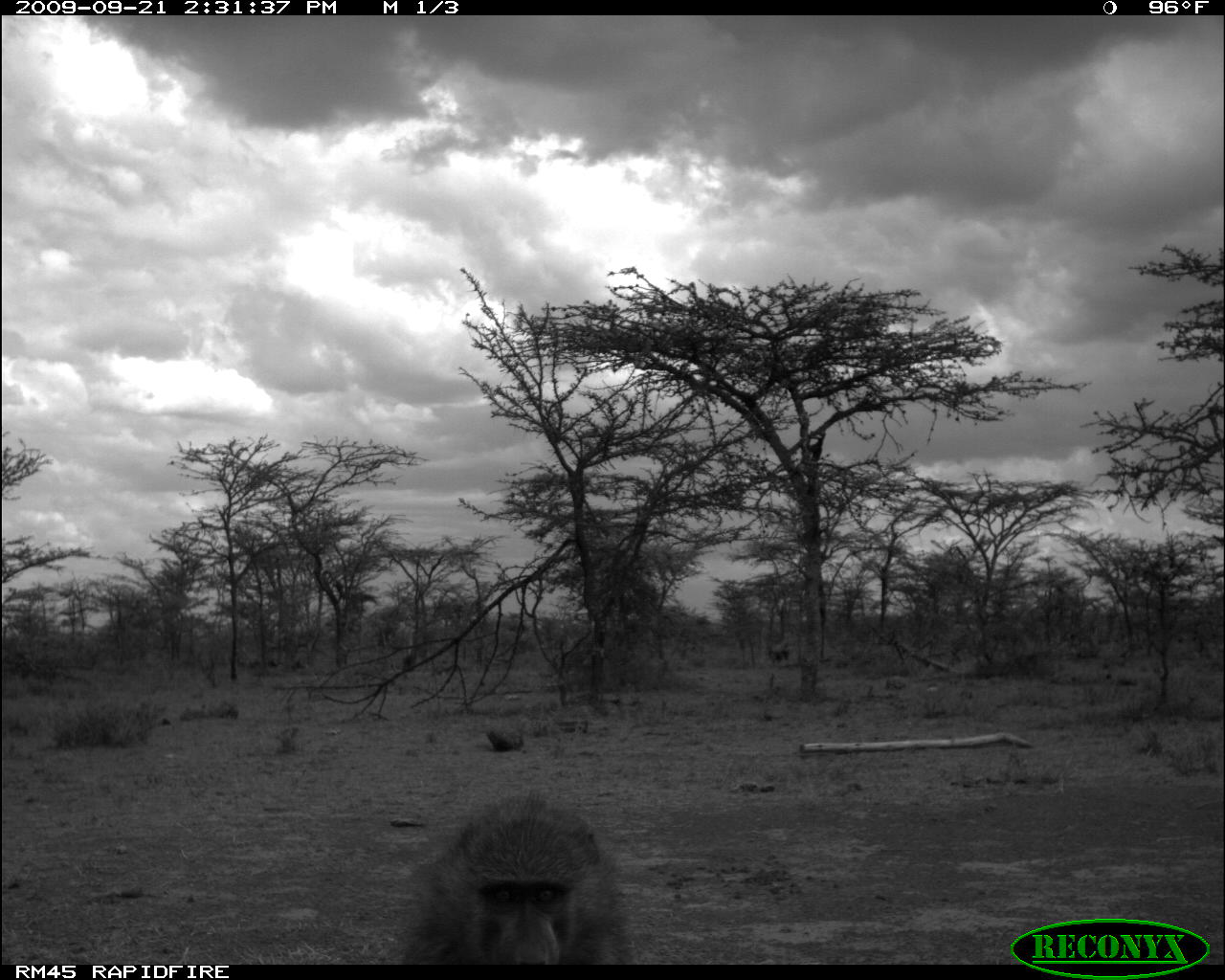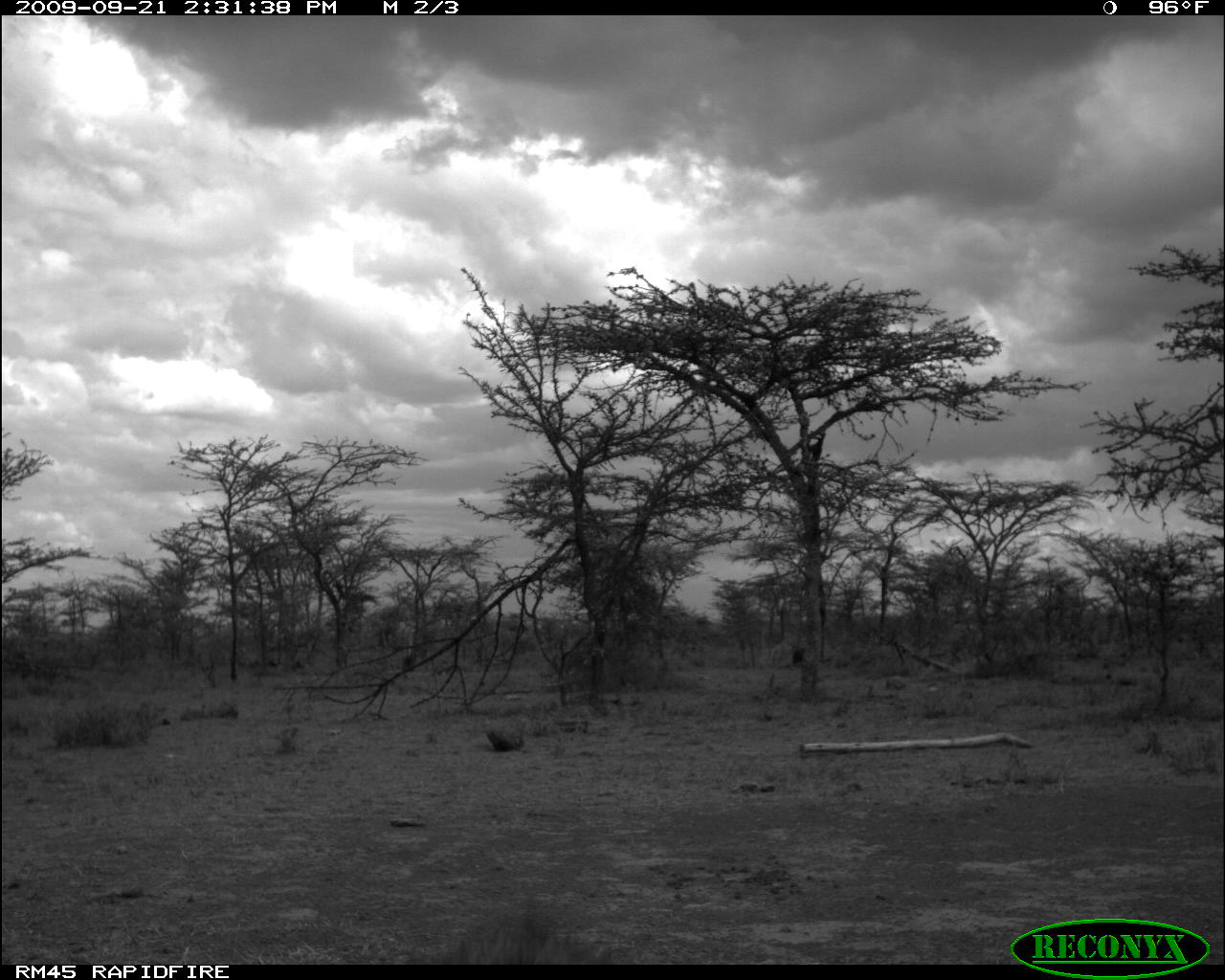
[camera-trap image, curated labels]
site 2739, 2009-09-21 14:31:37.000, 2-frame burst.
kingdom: Animalia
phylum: Chordata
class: Mammalia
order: Primates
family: Cercopithecidae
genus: Papio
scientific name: Papio anubis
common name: olive baboon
Papio anubis (olive baboon), count 3.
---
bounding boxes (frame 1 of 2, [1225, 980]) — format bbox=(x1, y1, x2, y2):
papio anubis: bbox=(395, 790, 633, 965)